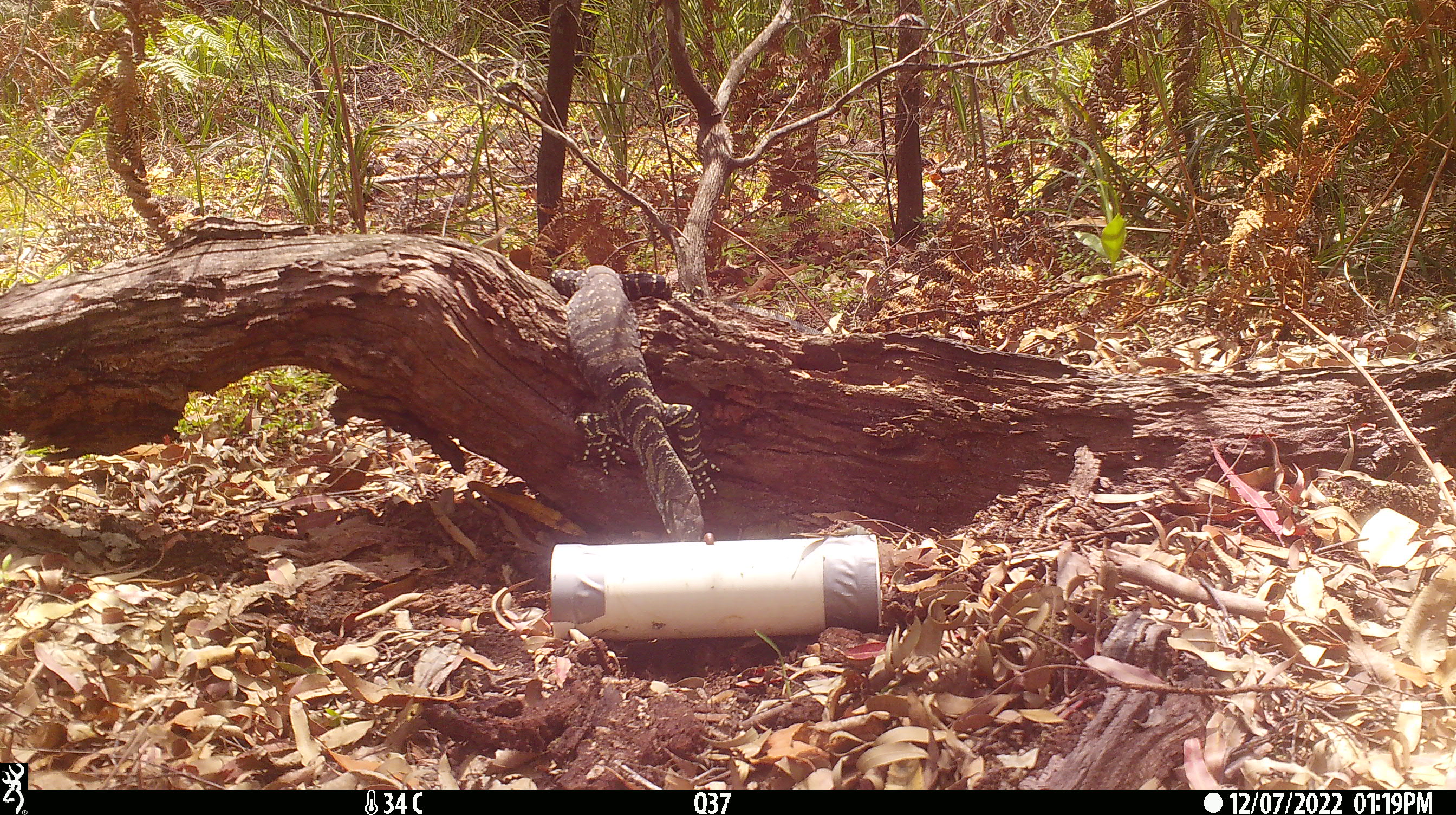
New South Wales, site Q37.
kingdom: Animalia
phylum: Chordata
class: Reptilia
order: Squamata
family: Varanidae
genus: Varanus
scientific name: Varanus varius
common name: lace monitor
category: goanna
Goanna (lace monitor) (Varanus varius).